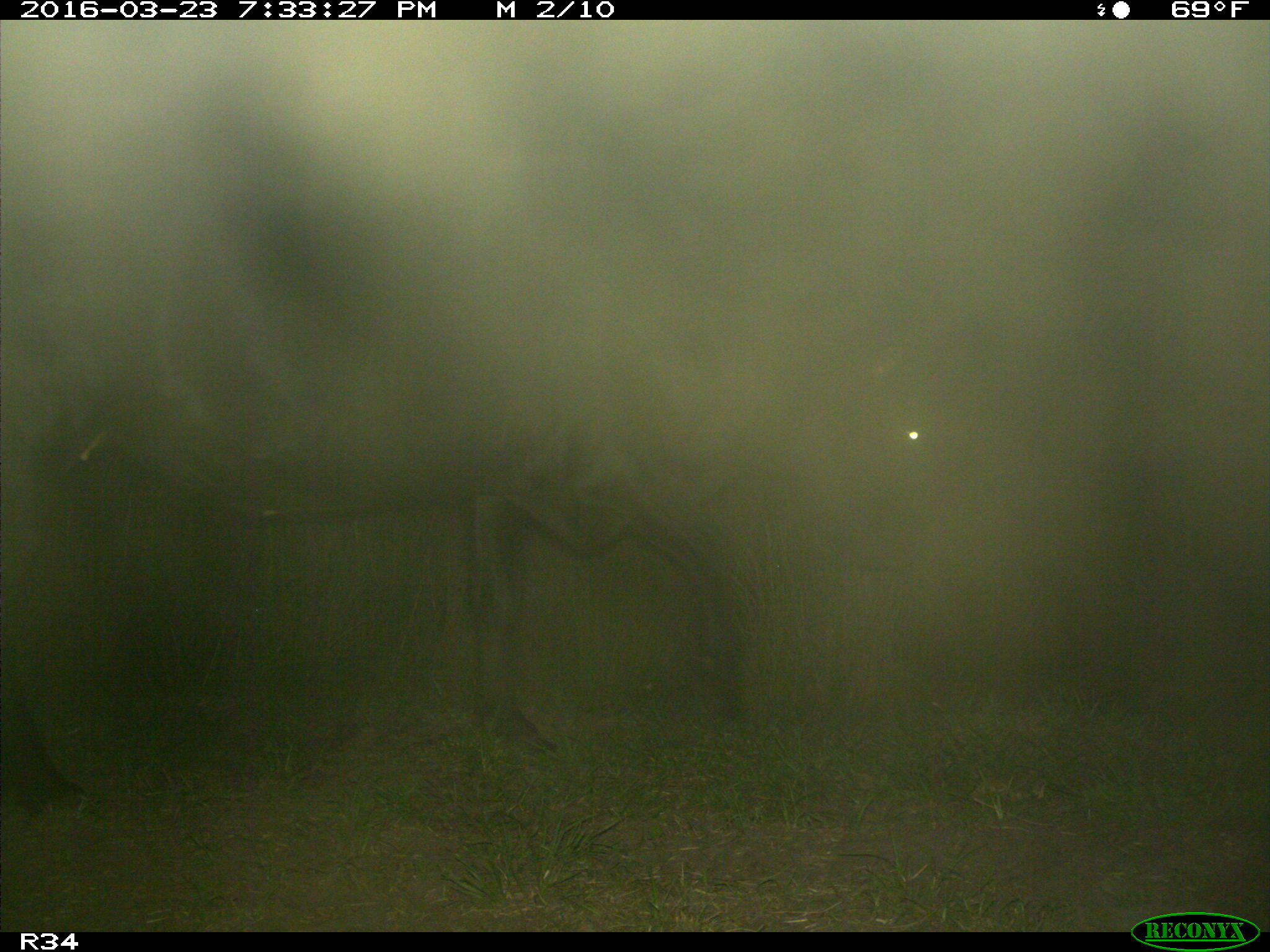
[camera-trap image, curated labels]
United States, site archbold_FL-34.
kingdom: Animalia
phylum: Chordata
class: Mammalia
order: Artiodactyla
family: Bovidae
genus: Bos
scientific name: Bos taurus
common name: domestic cow